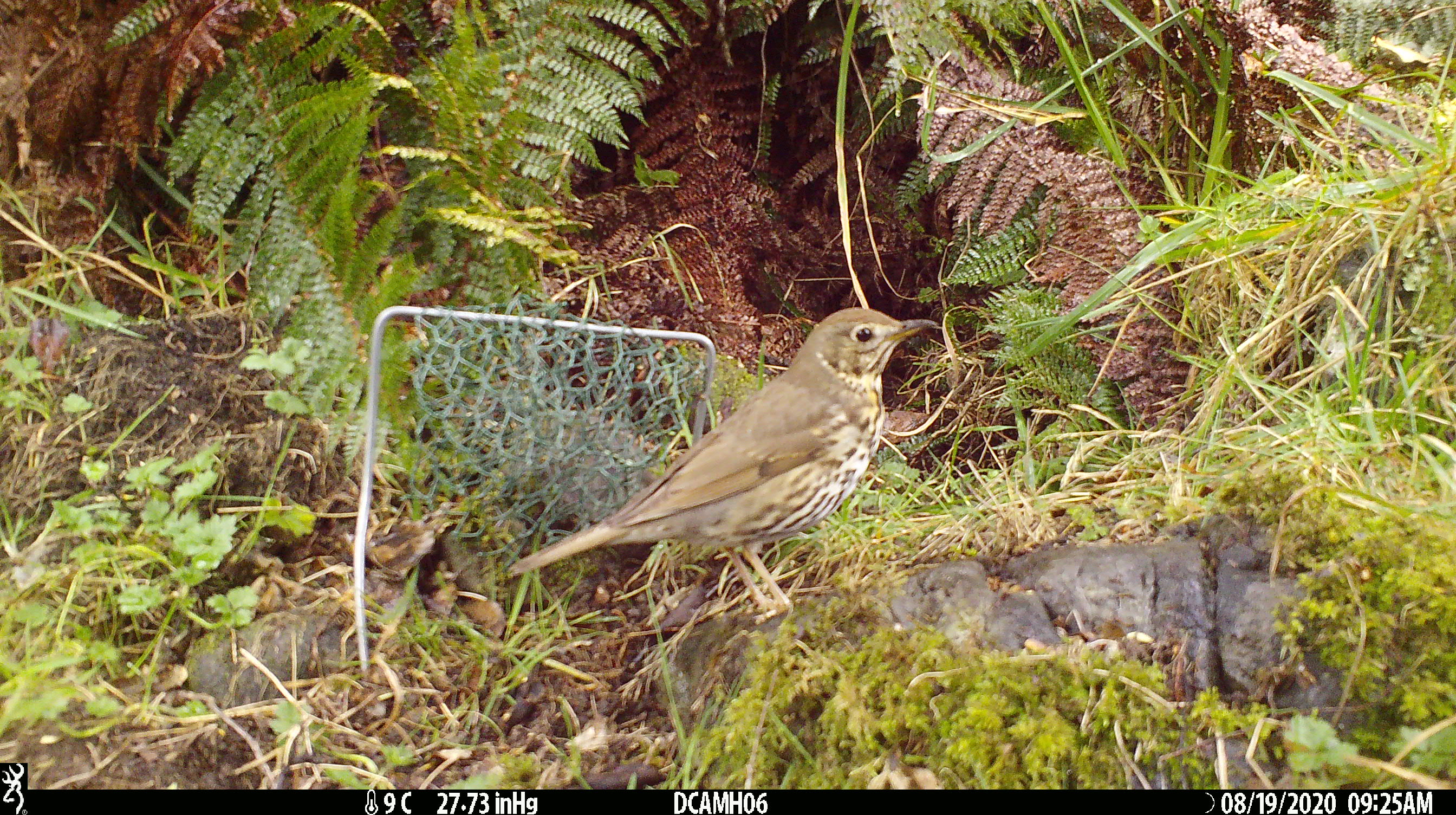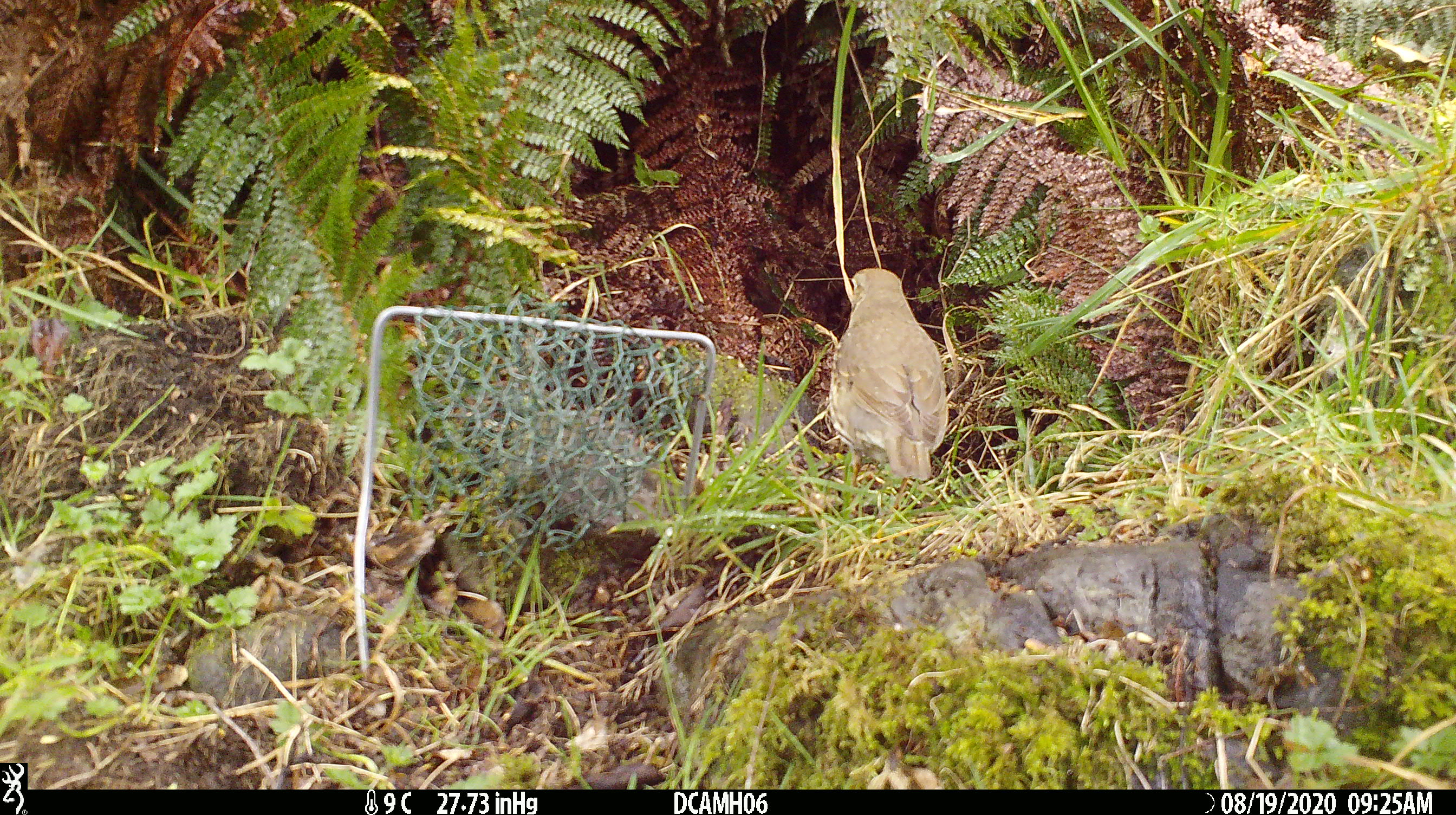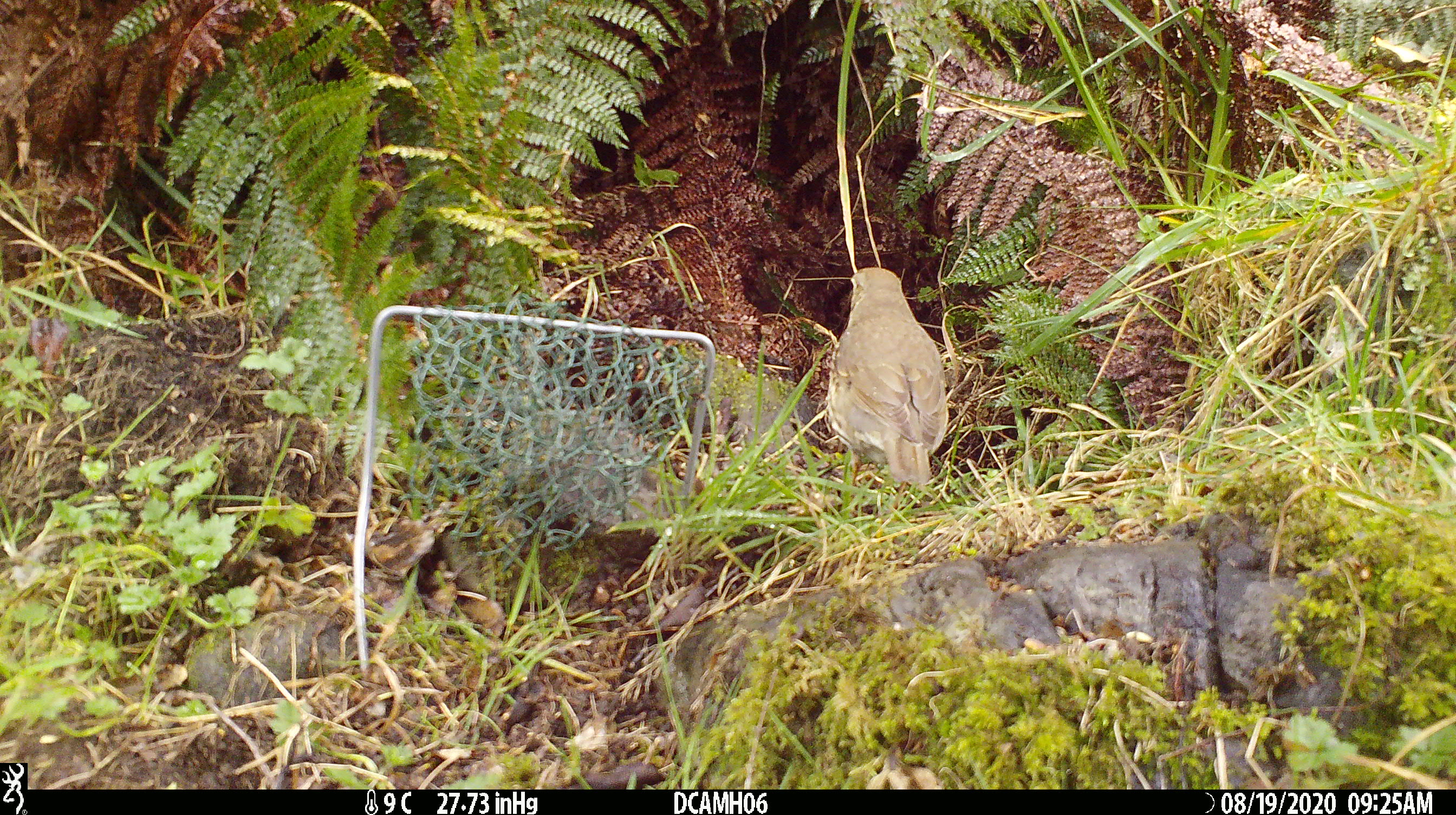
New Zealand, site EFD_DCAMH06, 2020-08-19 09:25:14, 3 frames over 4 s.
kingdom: Animalia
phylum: Chordata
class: Aves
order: Passeriformes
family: Turdidae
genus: Turdus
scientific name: Turdus philomelos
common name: song thrush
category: thrush